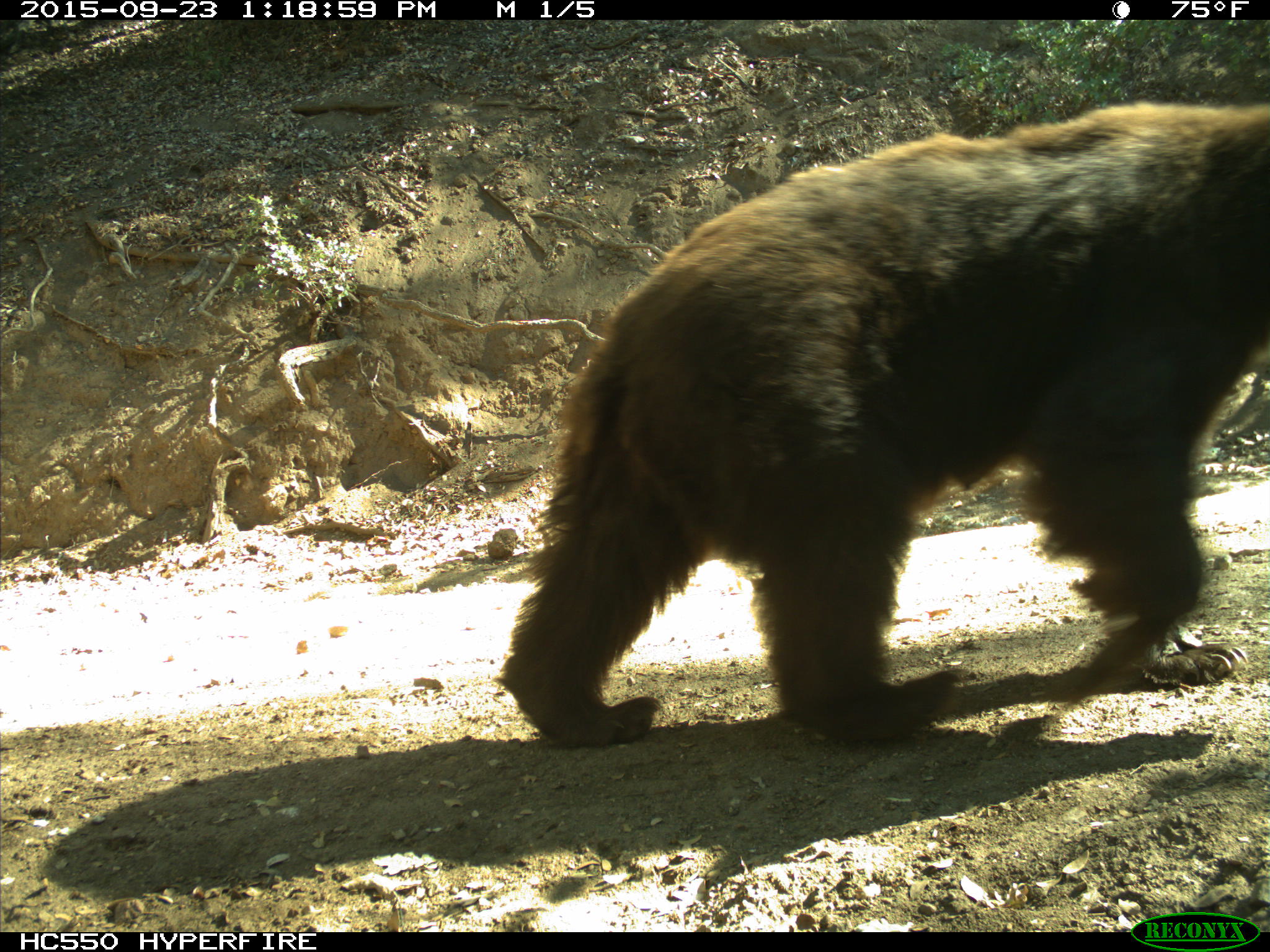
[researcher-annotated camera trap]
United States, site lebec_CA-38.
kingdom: Animalia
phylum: Chordata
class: Mammalia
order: Carnivora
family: Ursidae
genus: Ursus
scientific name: Ursus americanus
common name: american black bear